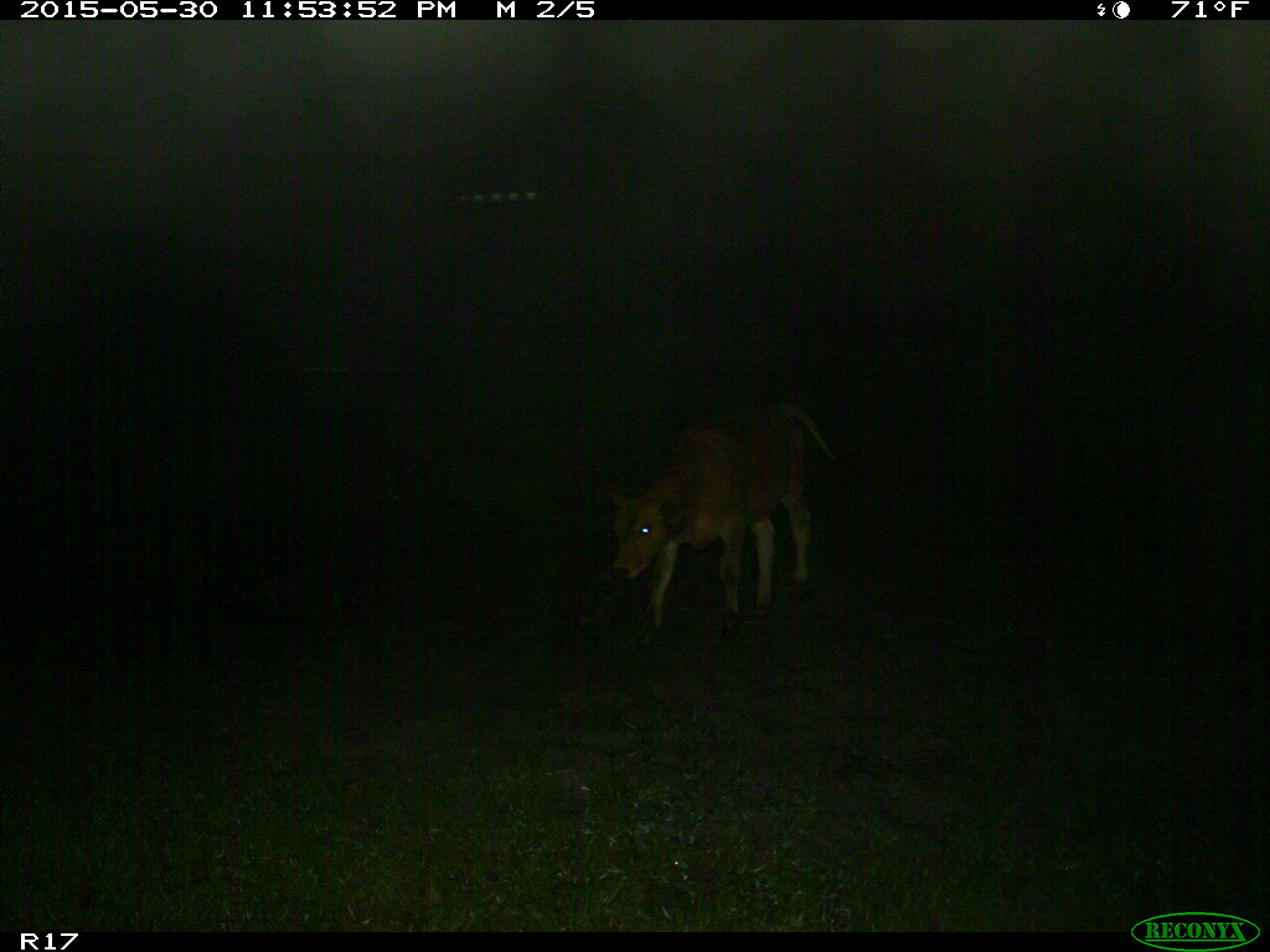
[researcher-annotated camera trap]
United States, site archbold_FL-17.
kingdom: Animalia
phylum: Chordata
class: Mammalia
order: Artiodactyla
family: Bovidae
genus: Bos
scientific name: Bos taurus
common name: domestic cow